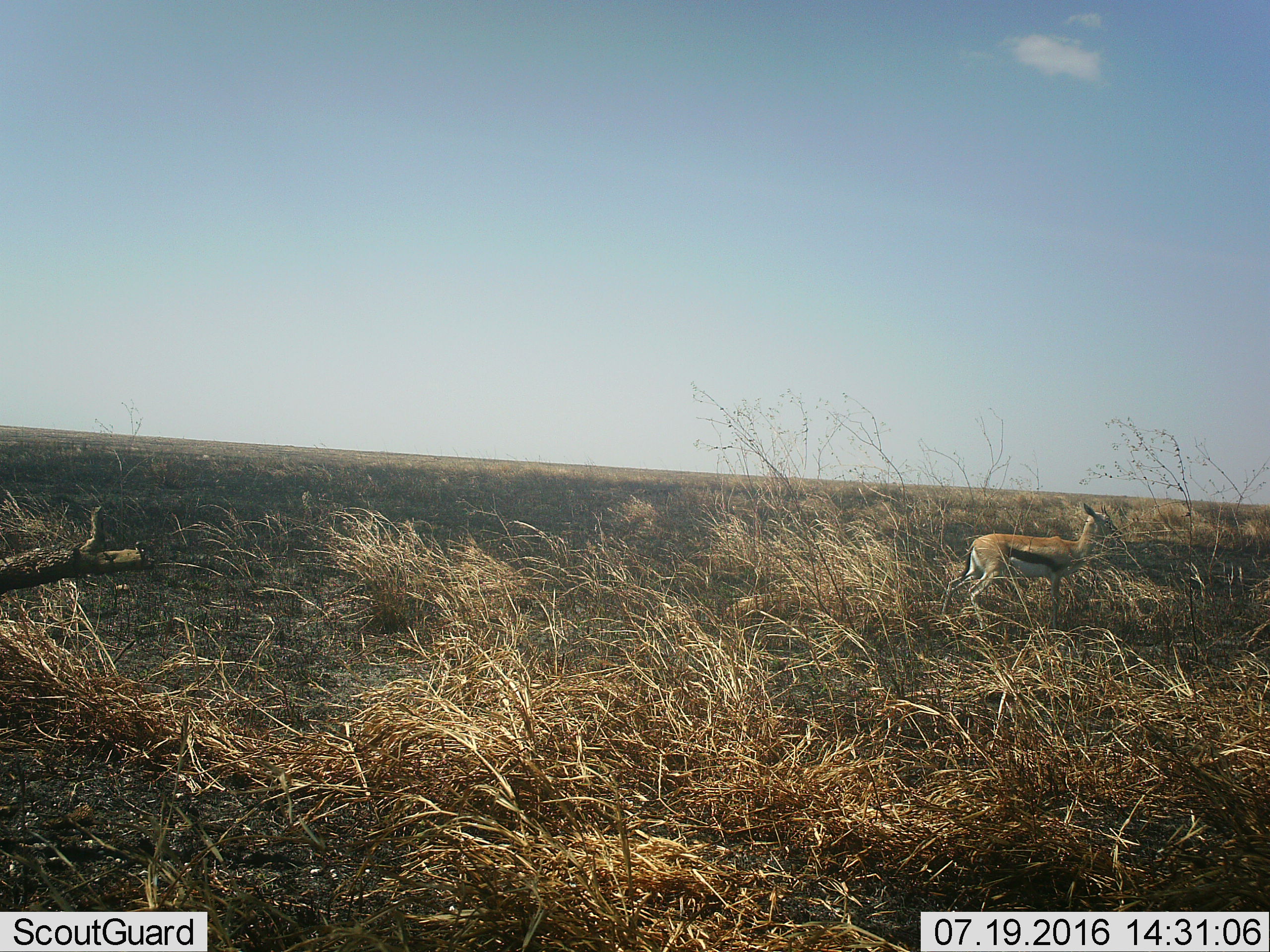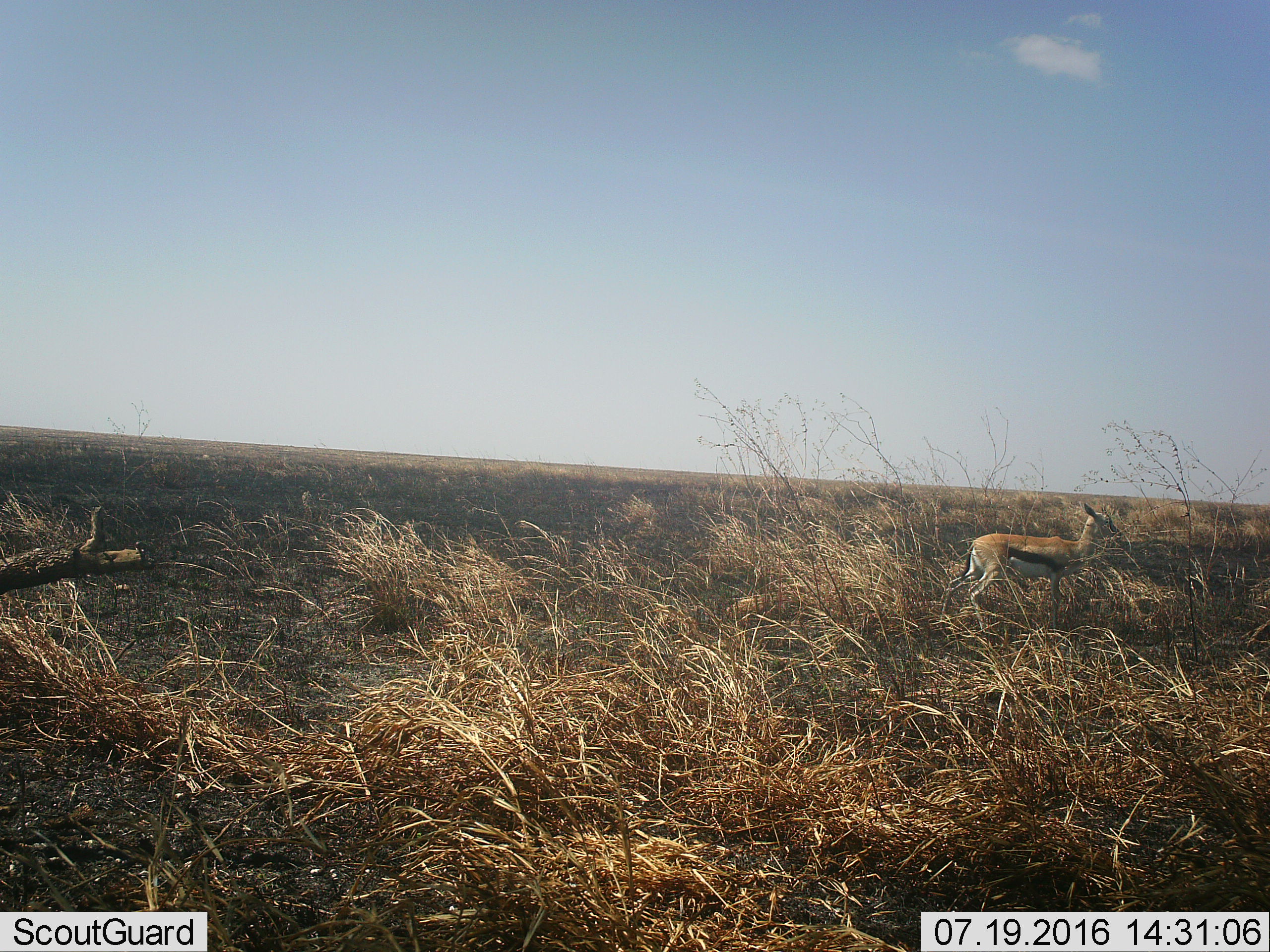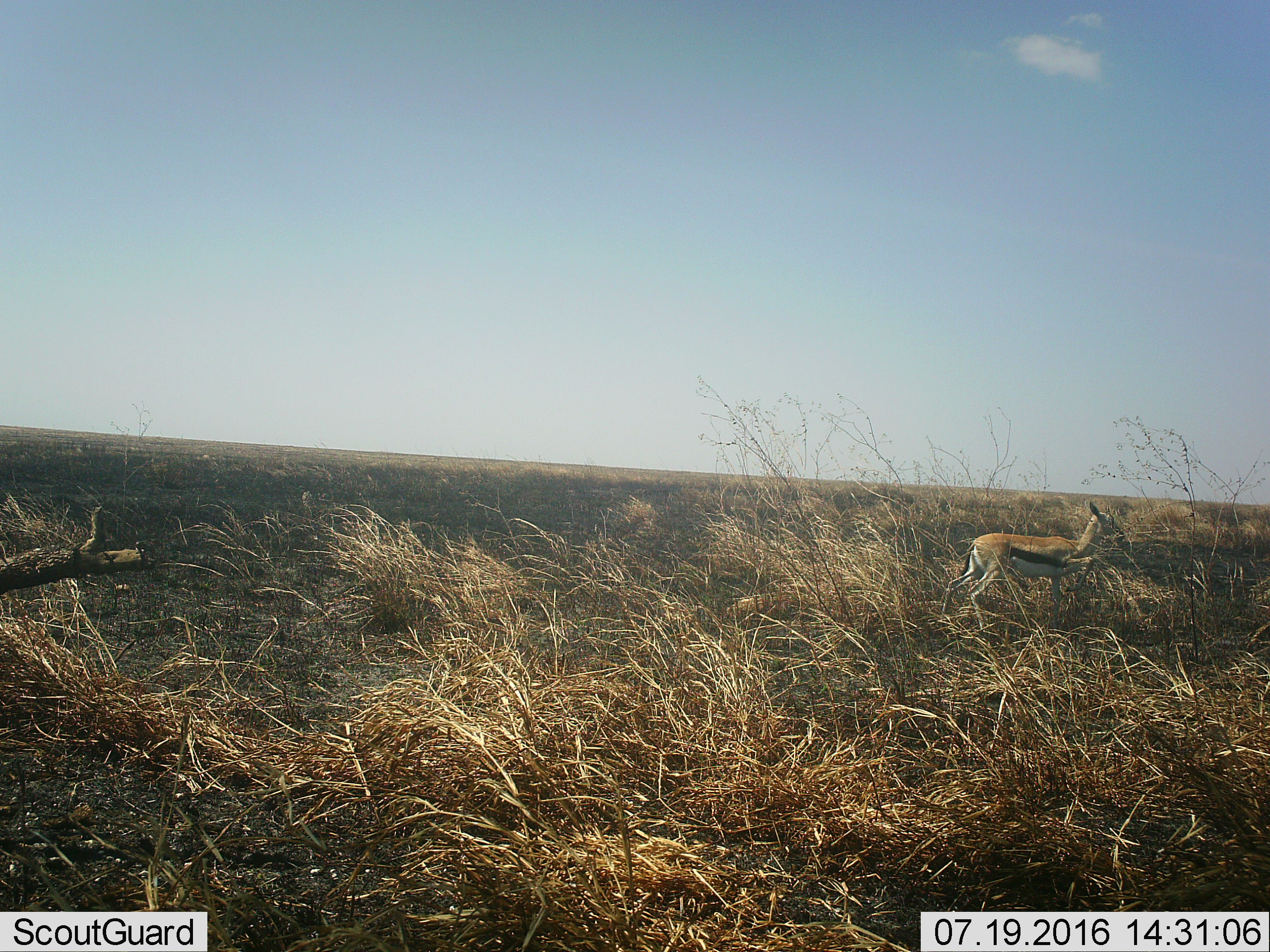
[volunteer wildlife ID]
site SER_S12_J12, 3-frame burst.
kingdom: Animalia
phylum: Chordata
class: Mammalia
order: Artiodactyla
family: Bovidae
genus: Eudorcas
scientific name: Eudorcas thomsonii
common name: thomson's gazelle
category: gazellethomsons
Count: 1.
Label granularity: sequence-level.